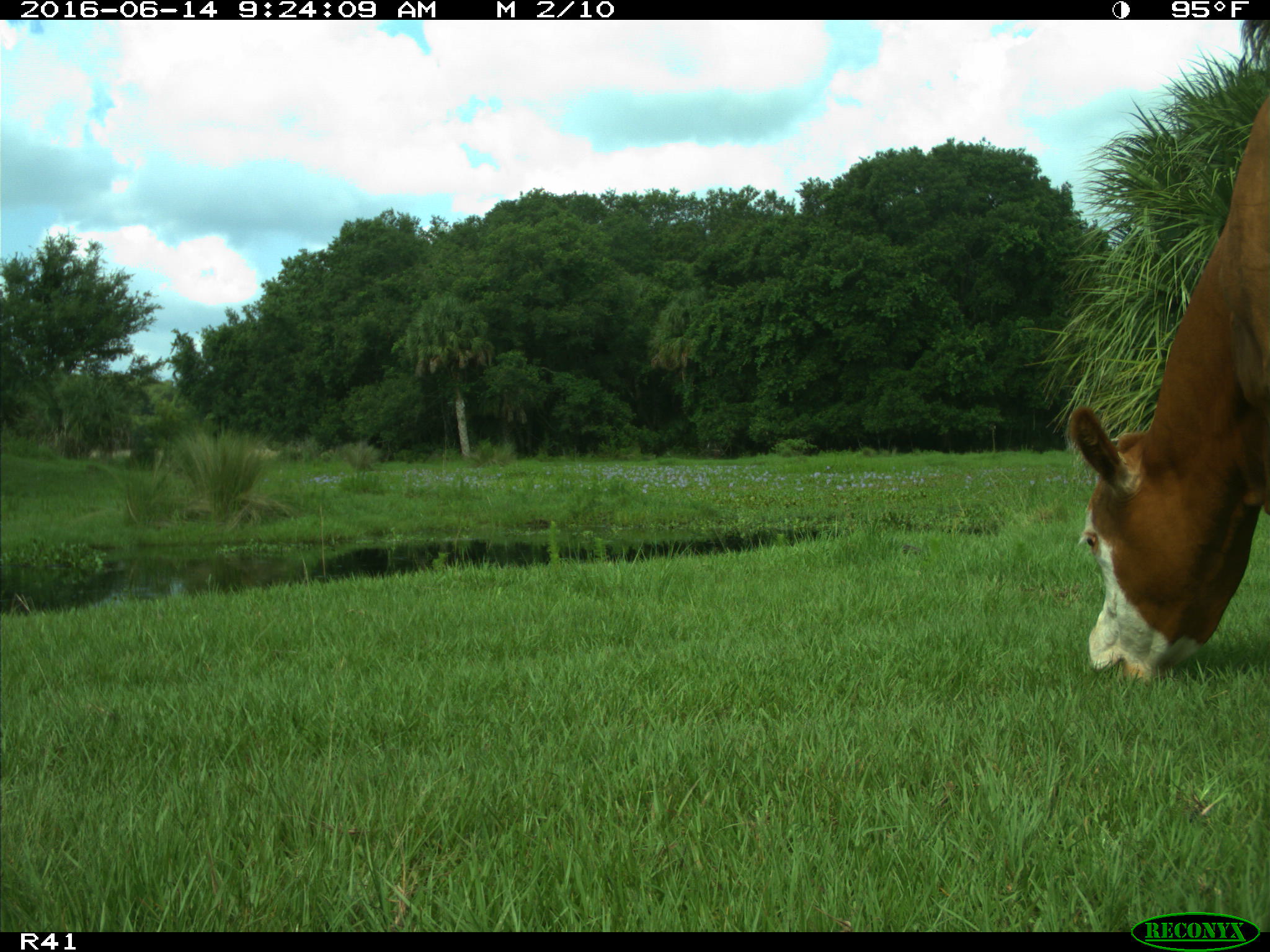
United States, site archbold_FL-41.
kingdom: Animalia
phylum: Chordata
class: Mammalia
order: Artiodactyla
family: Bovidae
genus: Bos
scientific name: Bos taurus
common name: domestic cow